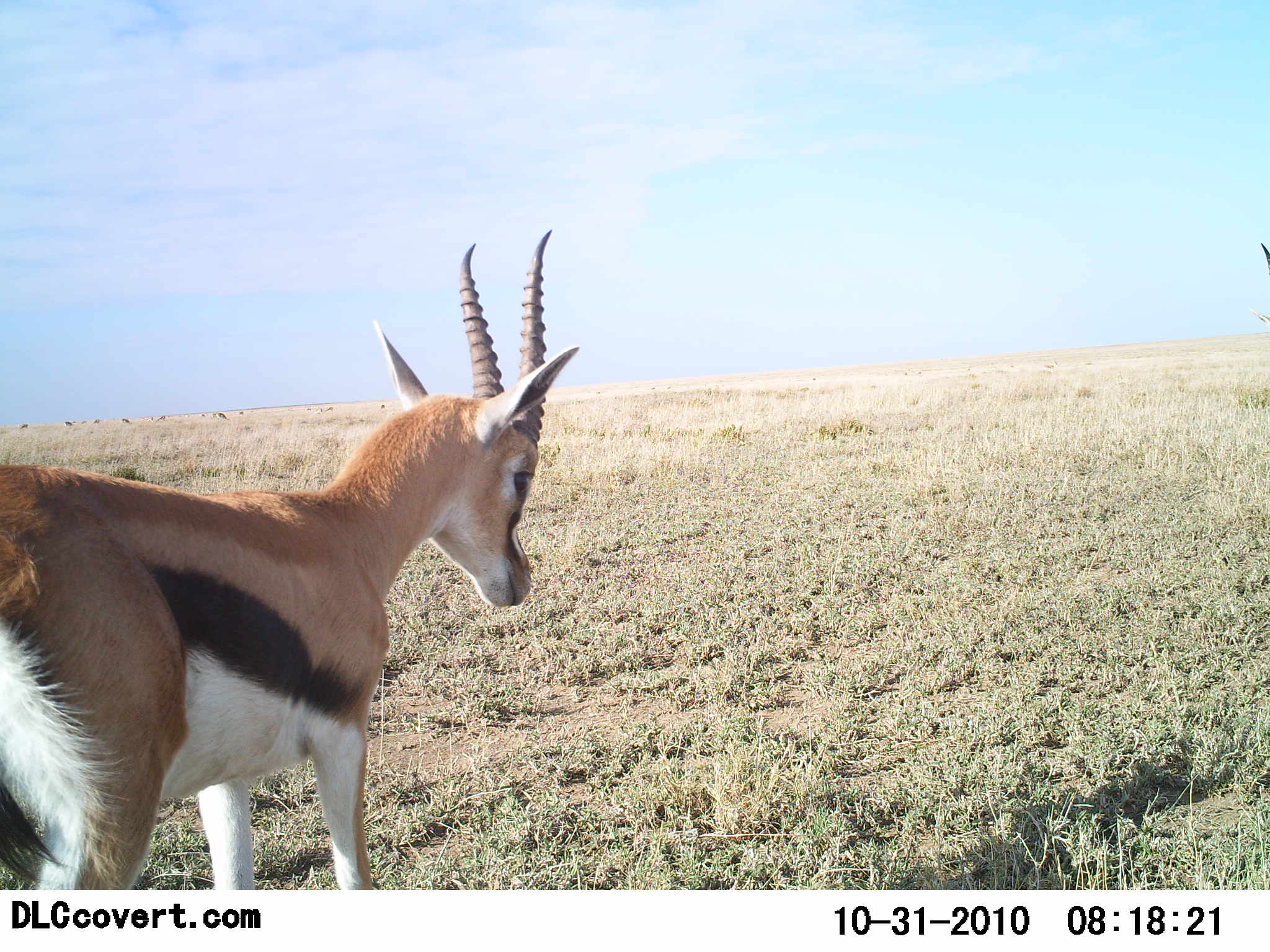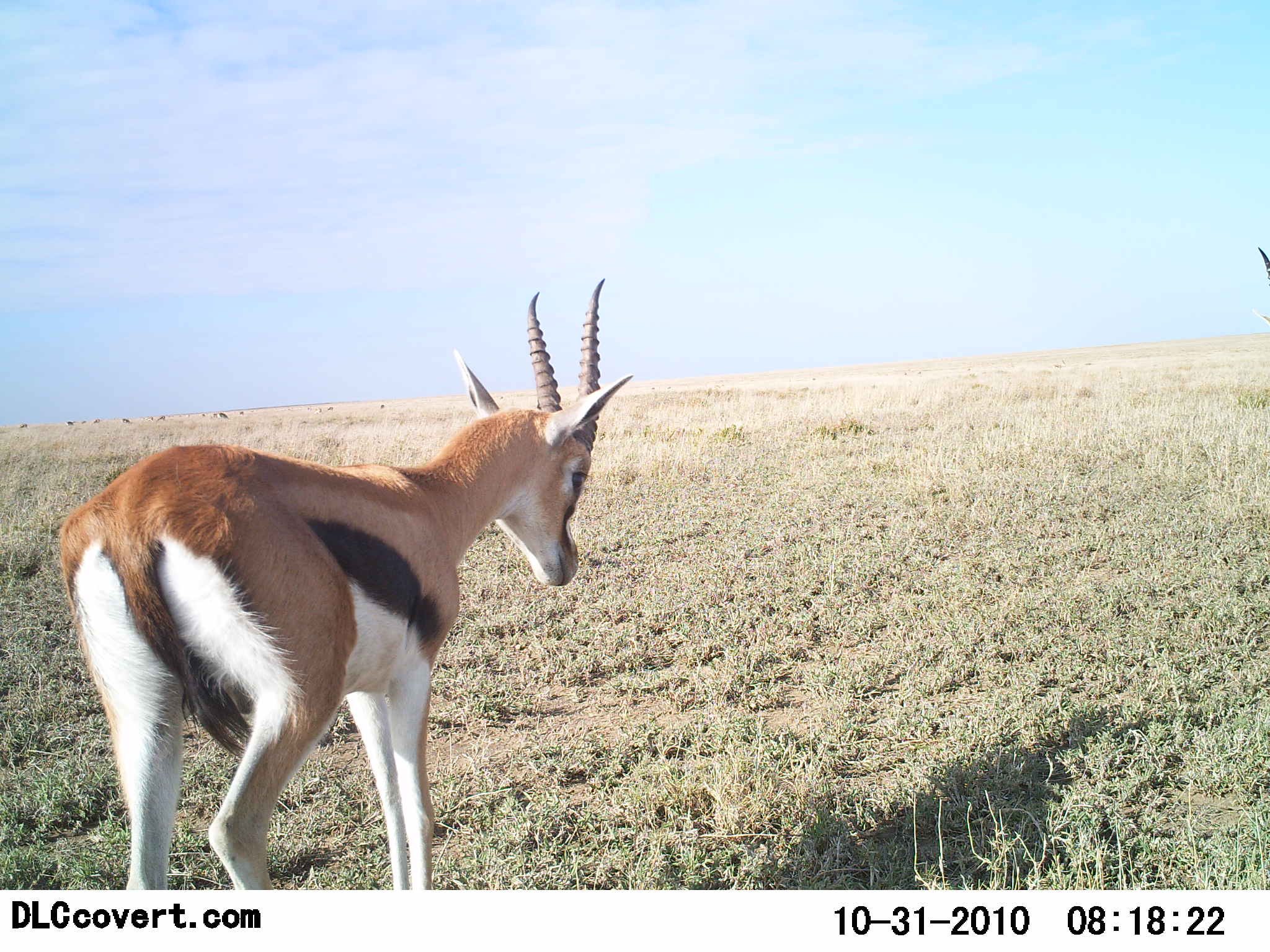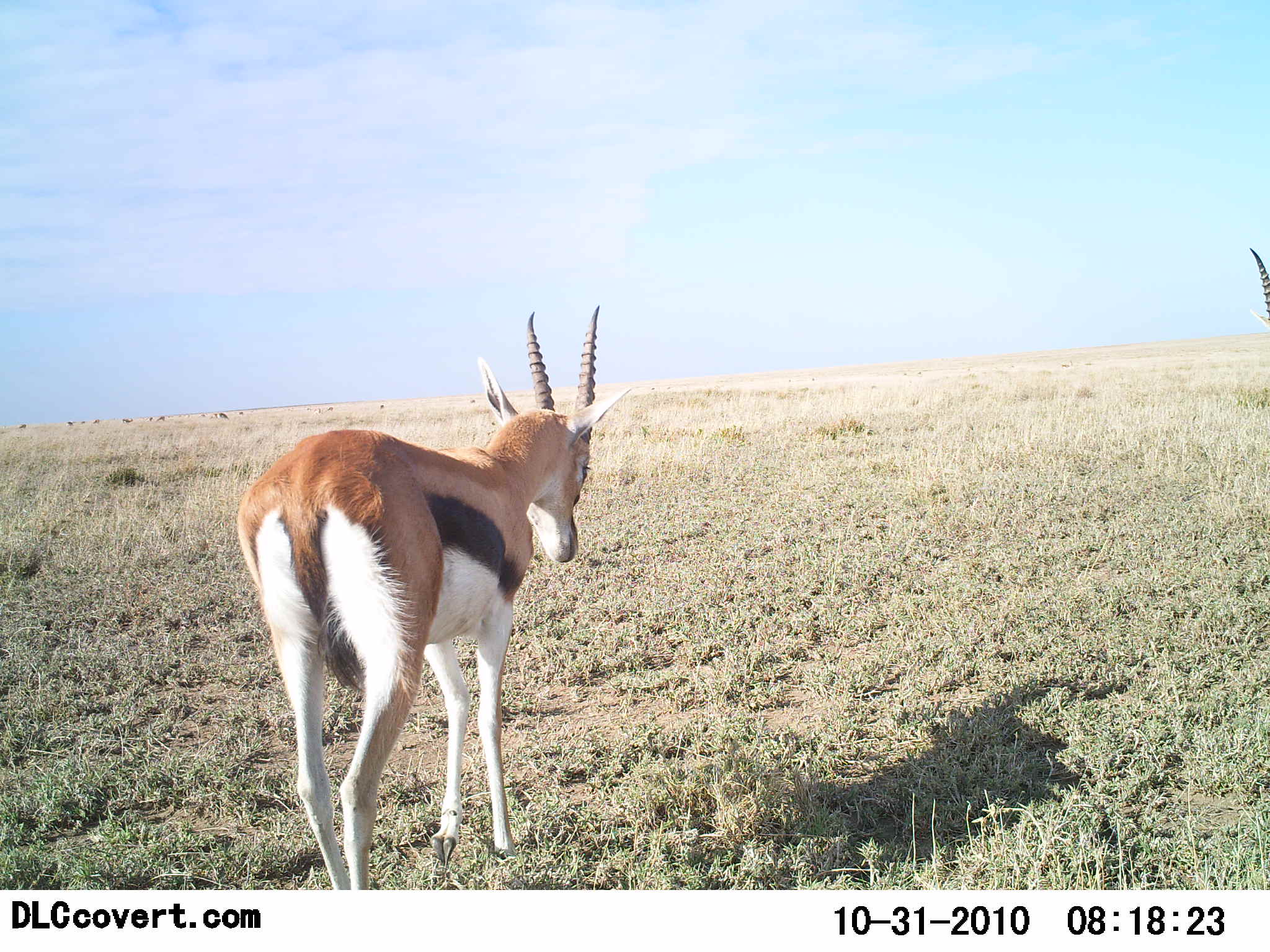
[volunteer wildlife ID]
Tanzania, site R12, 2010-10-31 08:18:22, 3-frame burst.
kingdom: Animalia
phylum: Chordata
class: Mammalia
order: Artiodactyla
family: Bovidae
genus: Eudorcas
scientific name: Eudorcas thomsonii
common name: thomson's gazelle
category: gazellethomsons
Gazellethomsons (thomson's gazelle) (Eudorcas thomsonii), count 1. Behavior (volunteer vote fractions): standing 19%, resting 0%, moving 86%, interacting 0%. Young present (vote fraction): 0%. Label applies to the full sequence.